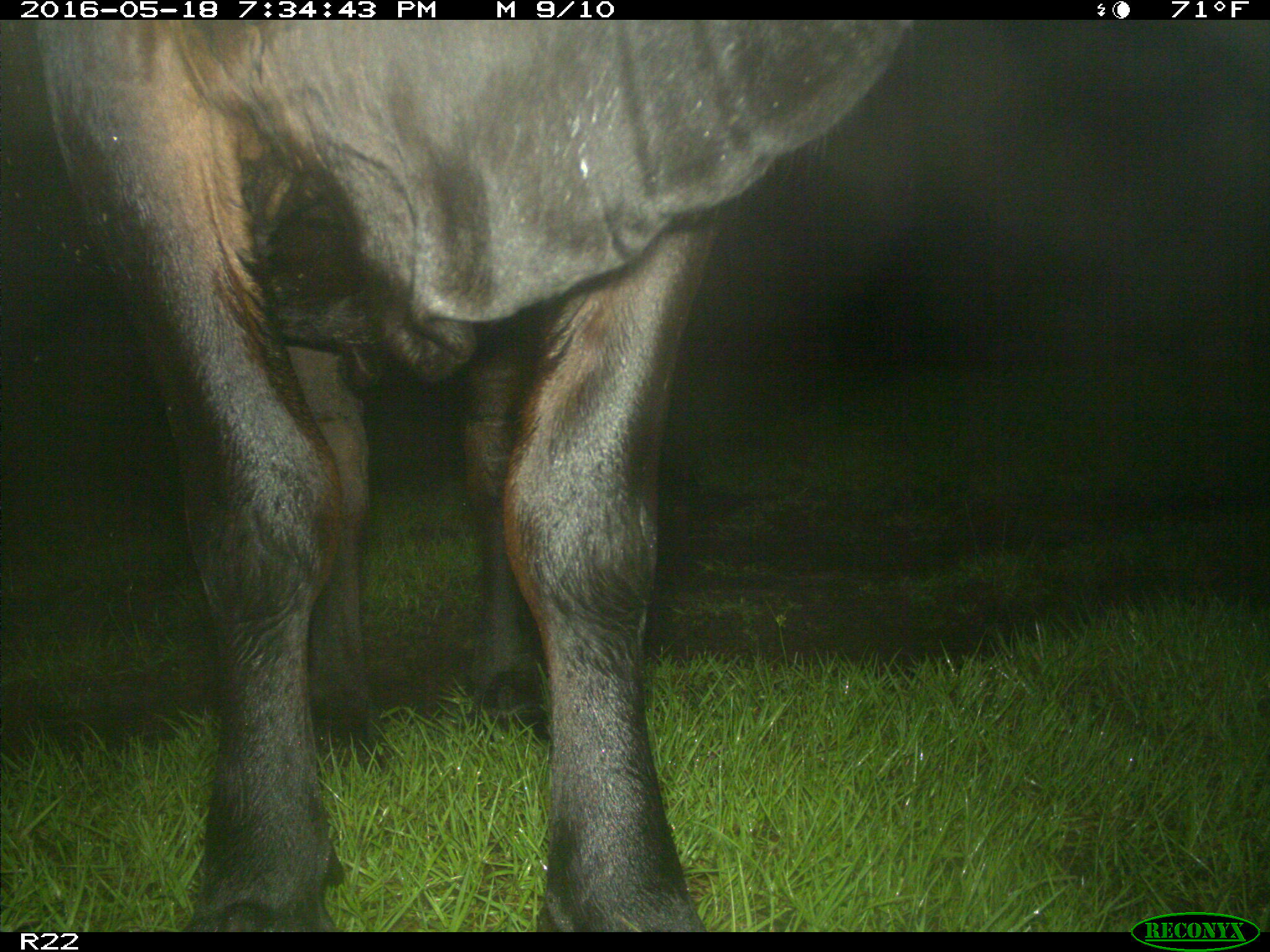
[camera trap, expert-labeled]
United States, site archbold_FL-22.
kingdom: Animalia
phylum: Chordata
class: Mammalia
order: Artiodactyla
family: Bovidae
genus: Bos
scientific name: Bos taurus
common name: domestic cow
Bos taurus (domestic cow).